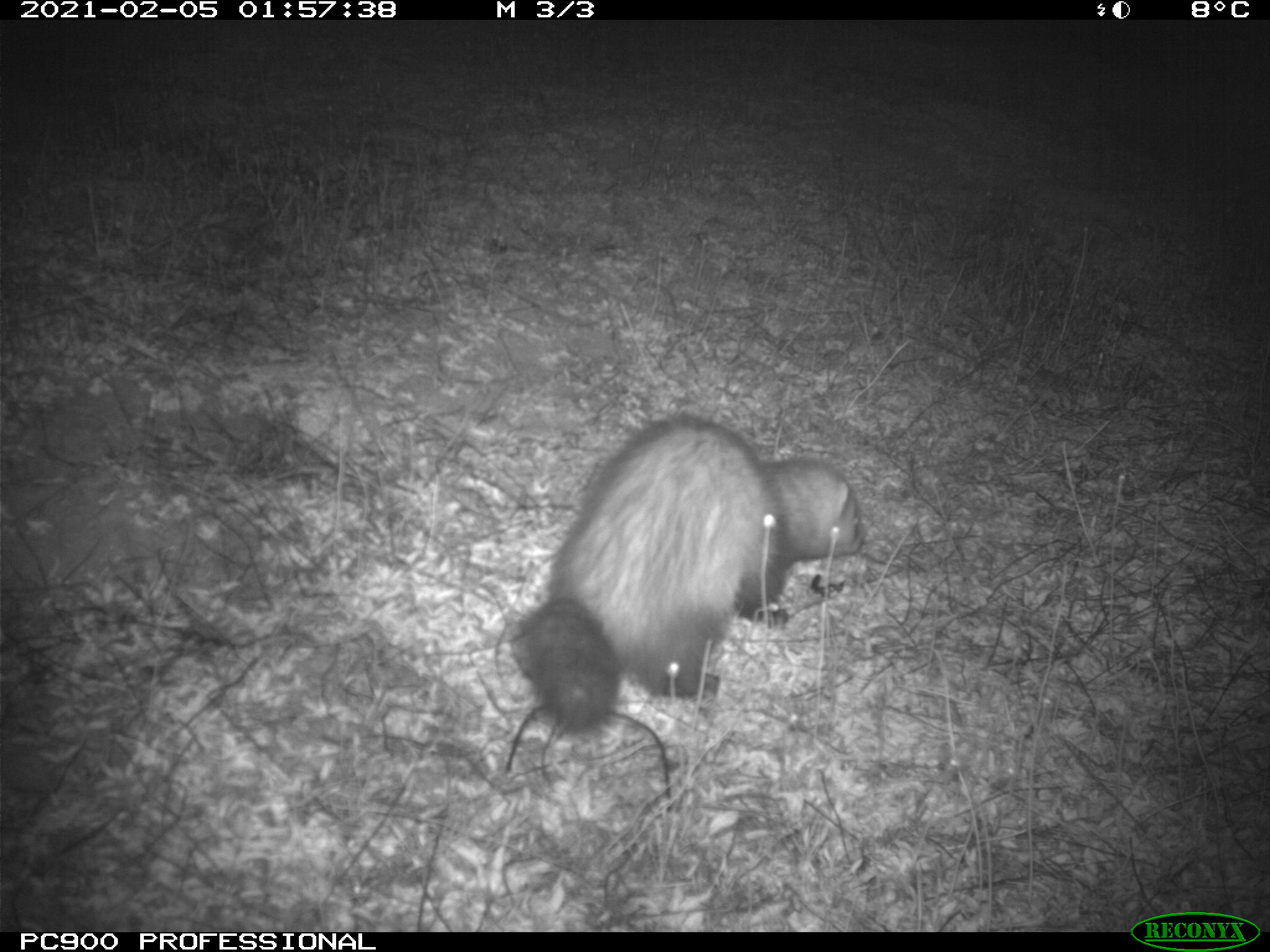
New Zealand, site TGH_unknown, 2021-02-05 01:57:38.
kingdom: Animalia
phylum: Chordata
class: Mammalia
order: Carnivora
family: Mustelidae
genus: Mustela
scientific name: Mustela furo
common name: ferret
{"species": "ferret (Mustela furo)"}